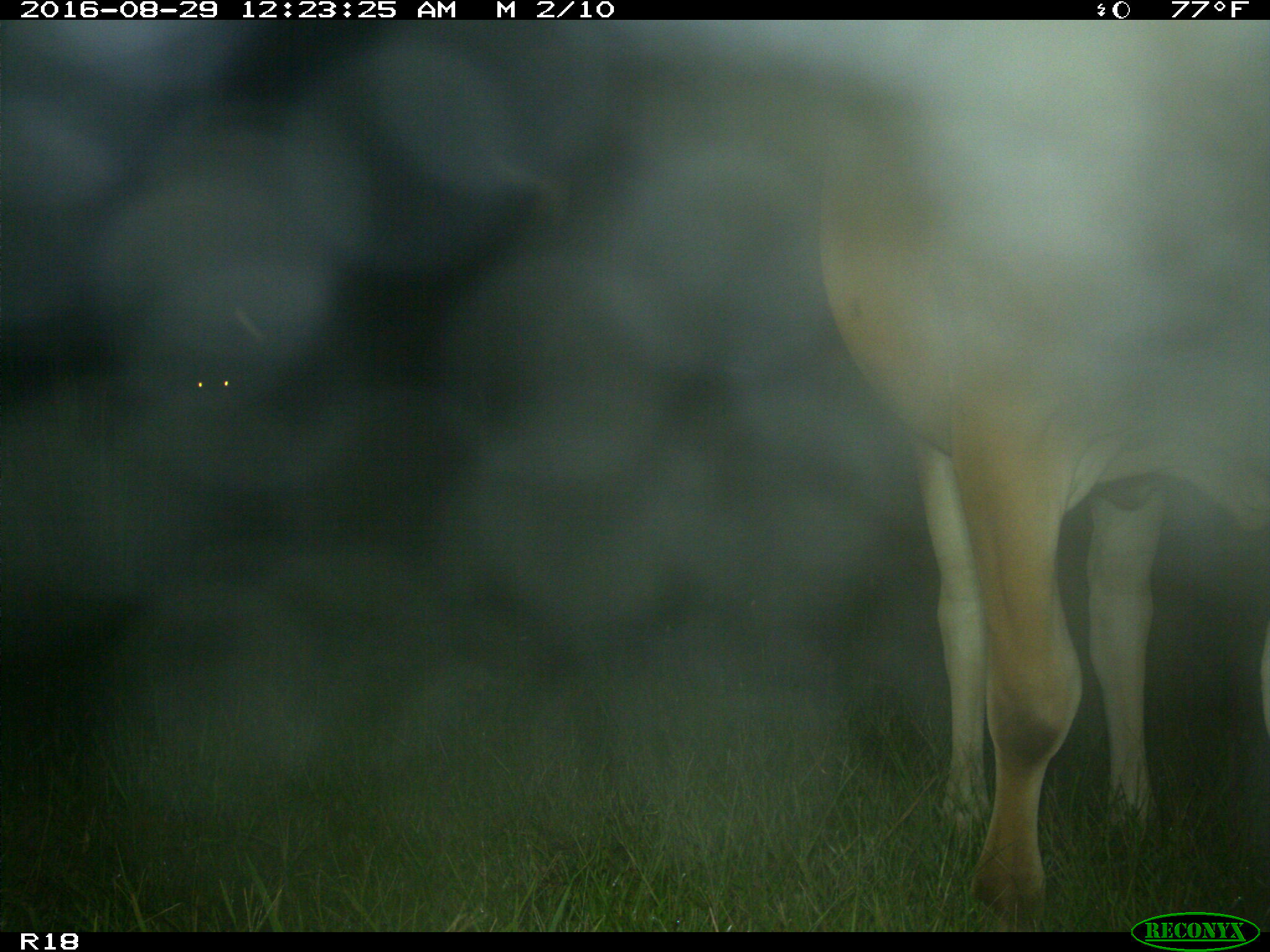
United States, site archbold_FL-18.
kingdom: Animalia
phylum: Chordata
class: Mammalia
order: Artiodactyla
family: Bovidae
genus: Bos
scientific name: Bos taurus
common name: domestic cow